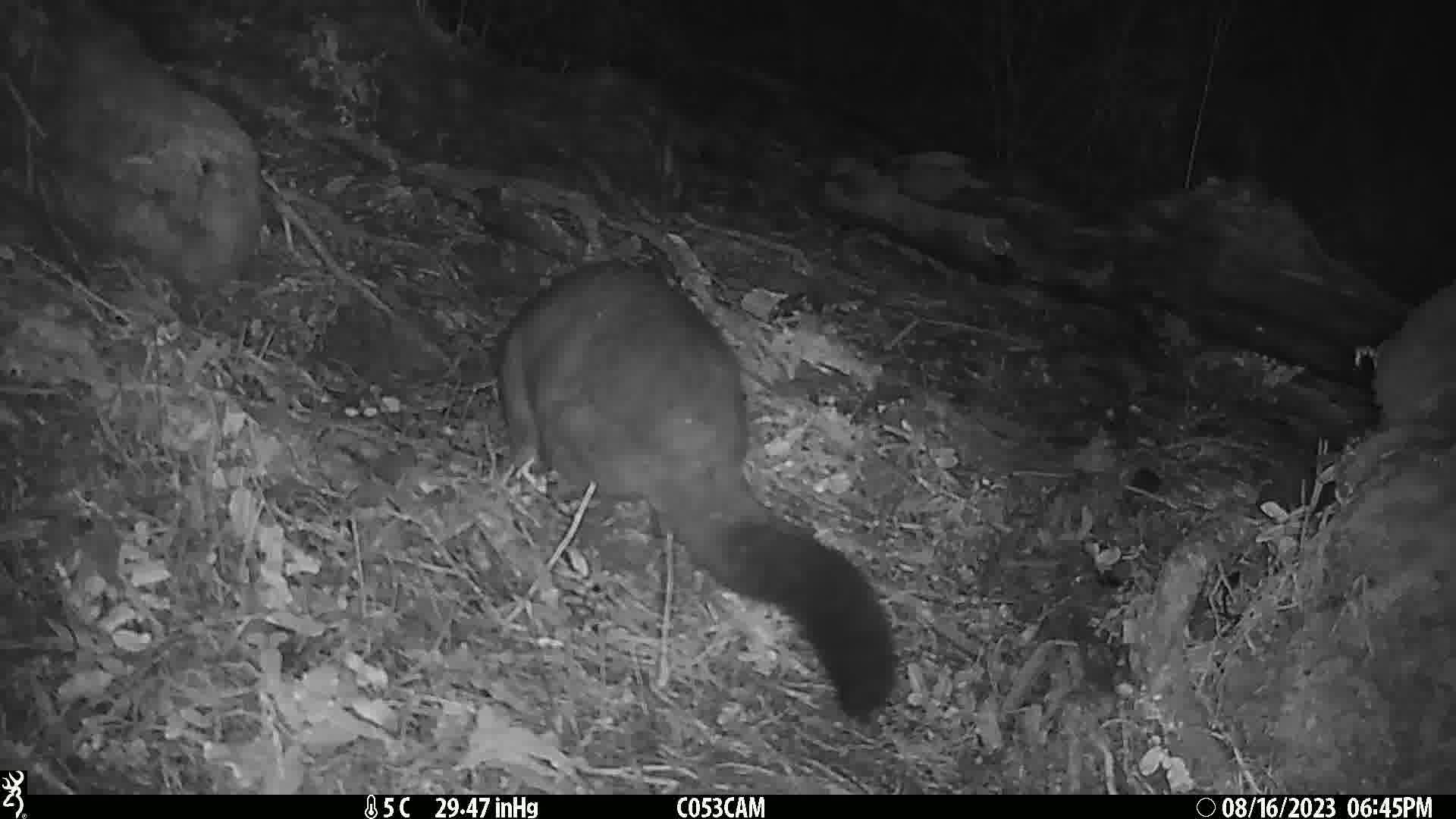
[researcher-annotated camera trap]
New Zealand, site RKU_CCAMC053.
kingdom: Animalia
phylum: Chordata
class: Mammalia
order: Diprotodontia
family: Phalangeridae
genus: Trichosurus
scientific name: Trichosurus vulpecula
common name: common brushtail possum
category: possum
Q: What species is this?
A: Possum (common brushtail possum) (Trichosurus vulpecula).